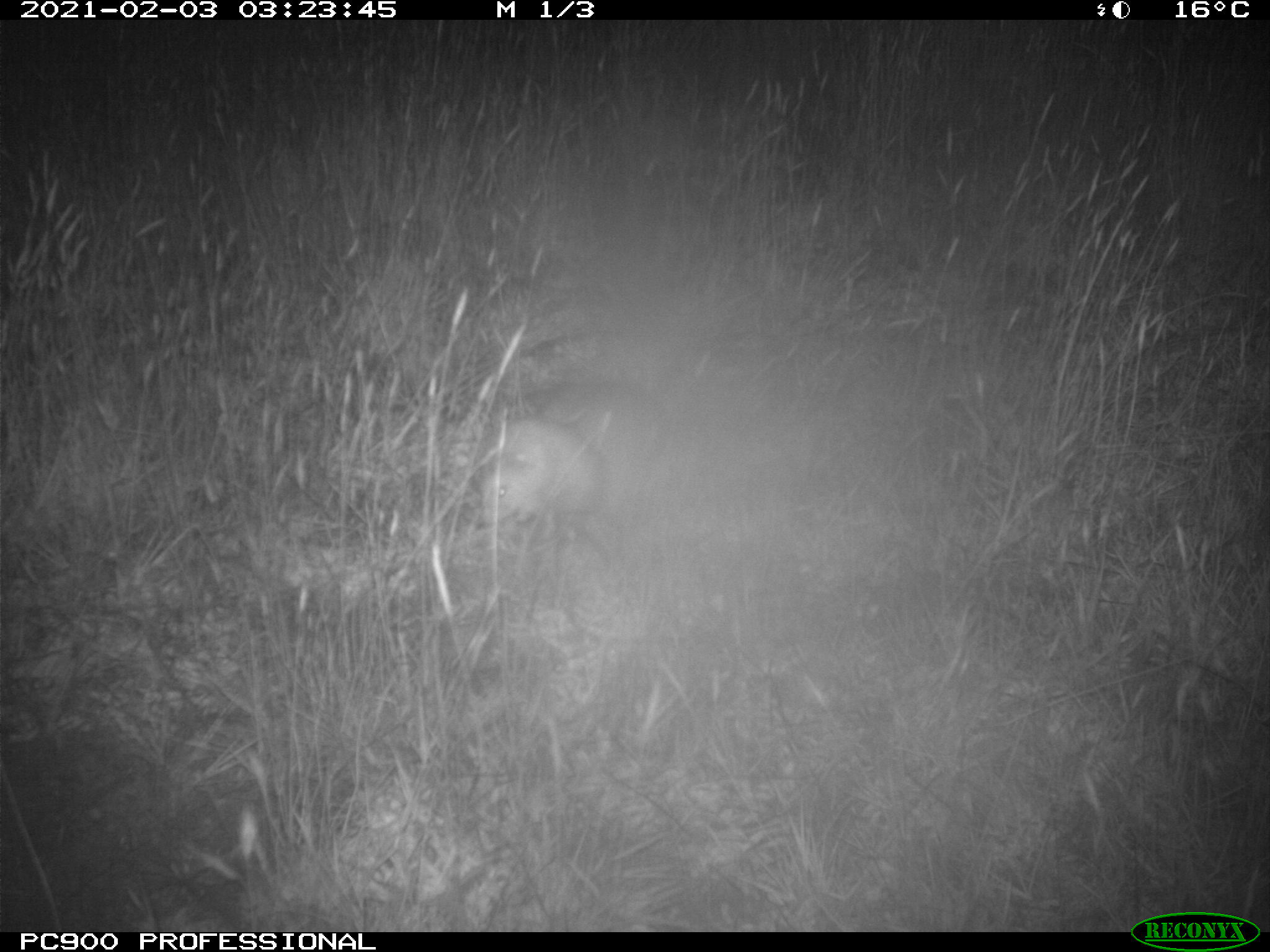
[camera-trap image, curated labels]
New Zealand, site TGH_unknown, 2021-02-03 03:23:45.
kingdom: Animalia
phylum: Chordata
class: Mammalia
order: Carnivora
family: Mustelidae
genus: Mustela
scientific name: Mustela furo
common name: ferret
Ferret (Mustela furo).